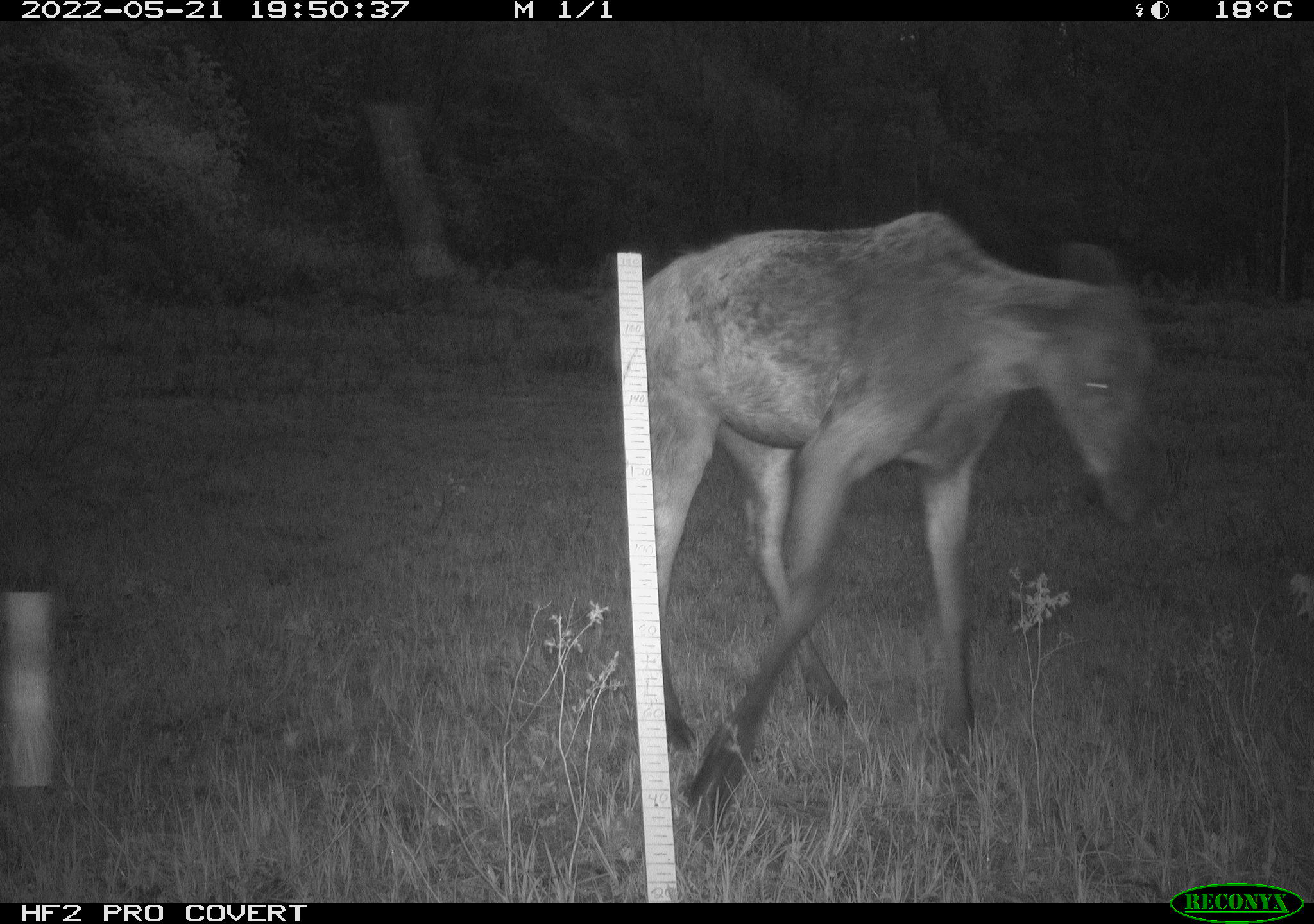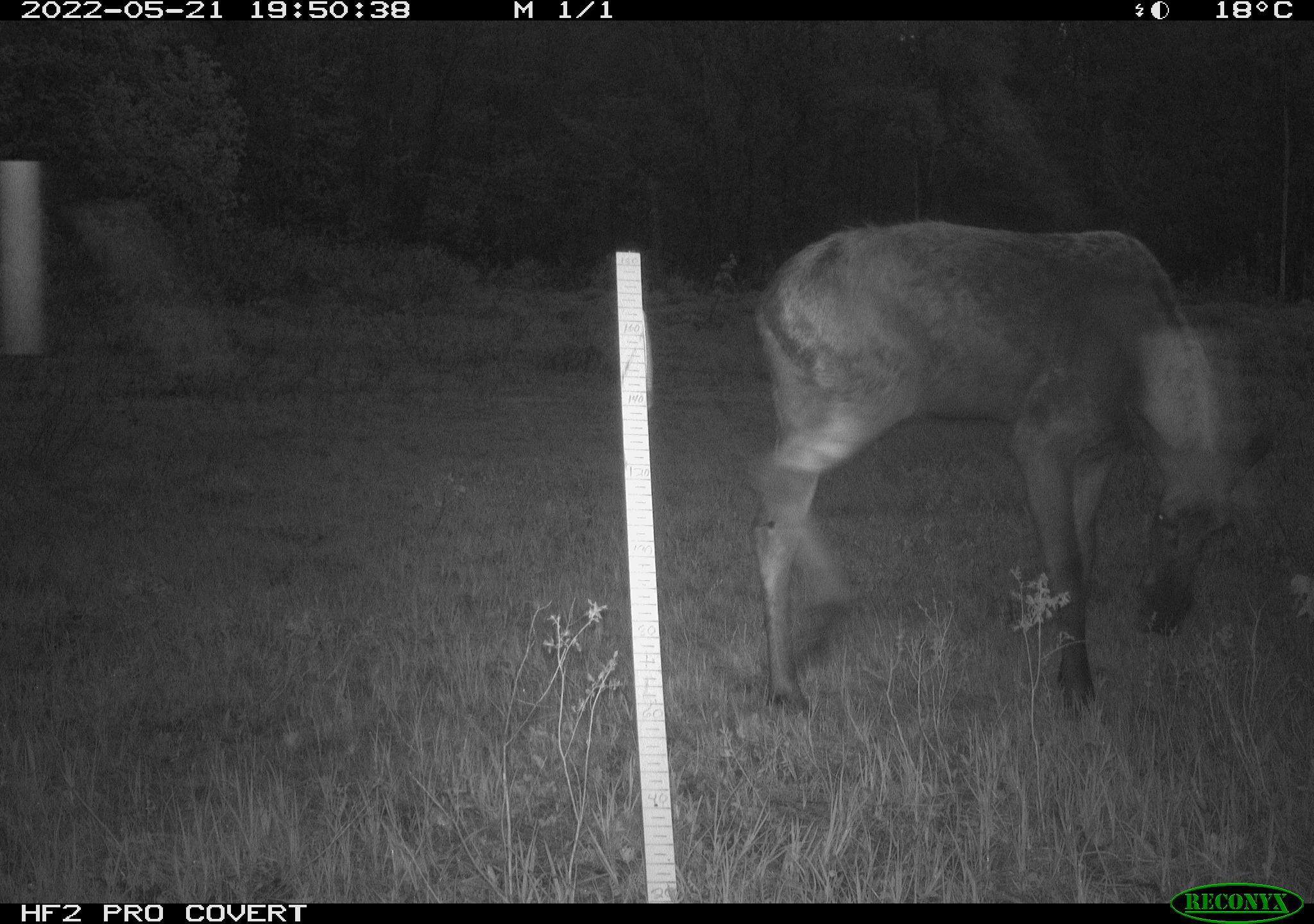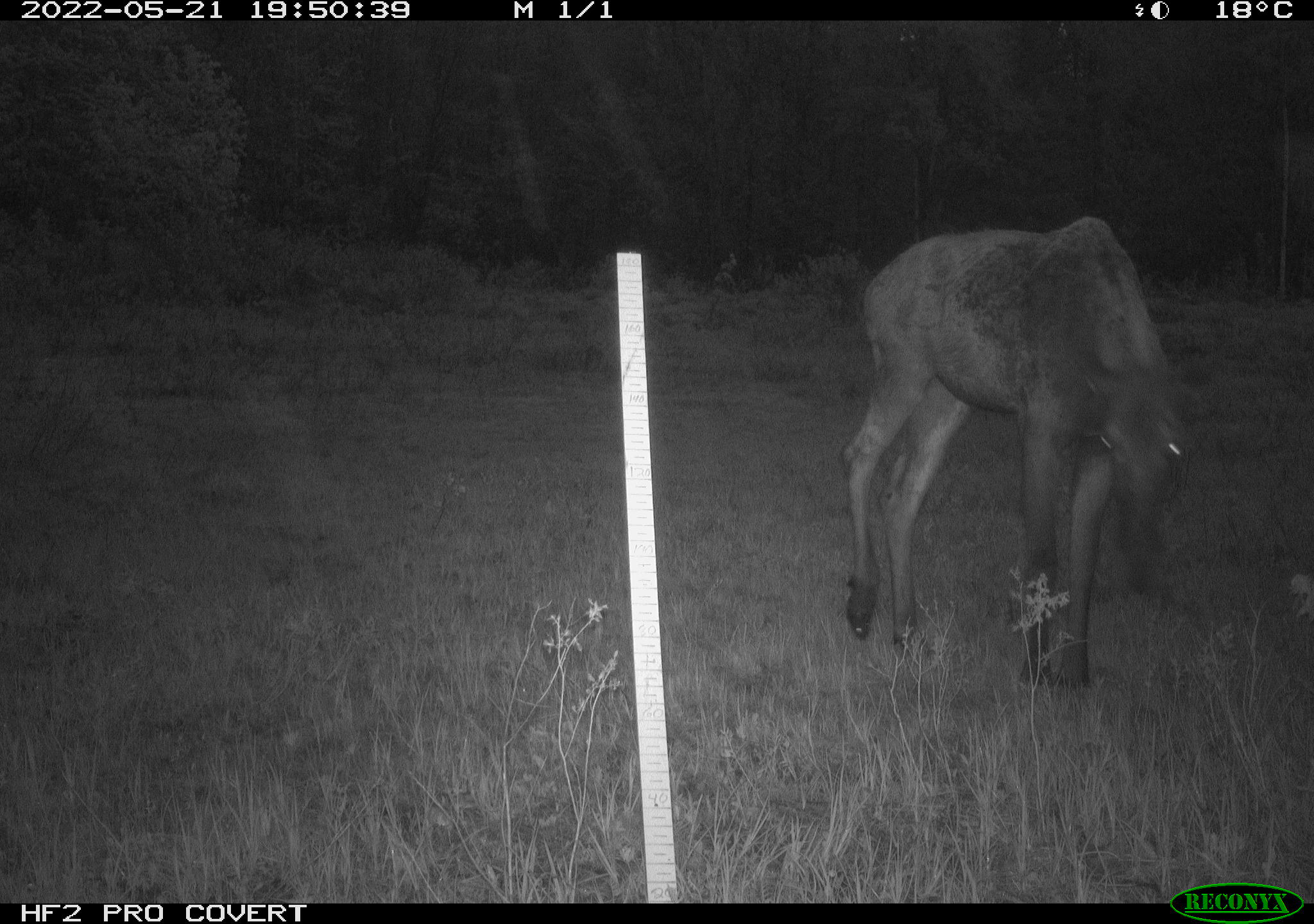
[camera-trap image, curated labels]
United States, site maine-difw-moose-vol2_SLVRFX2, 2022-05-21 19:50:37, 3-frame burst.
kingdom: Animalia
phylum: Chordata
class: Mammalia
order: Artiodactyla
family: Cervidae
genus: Alces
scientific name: Alces alces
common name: moose